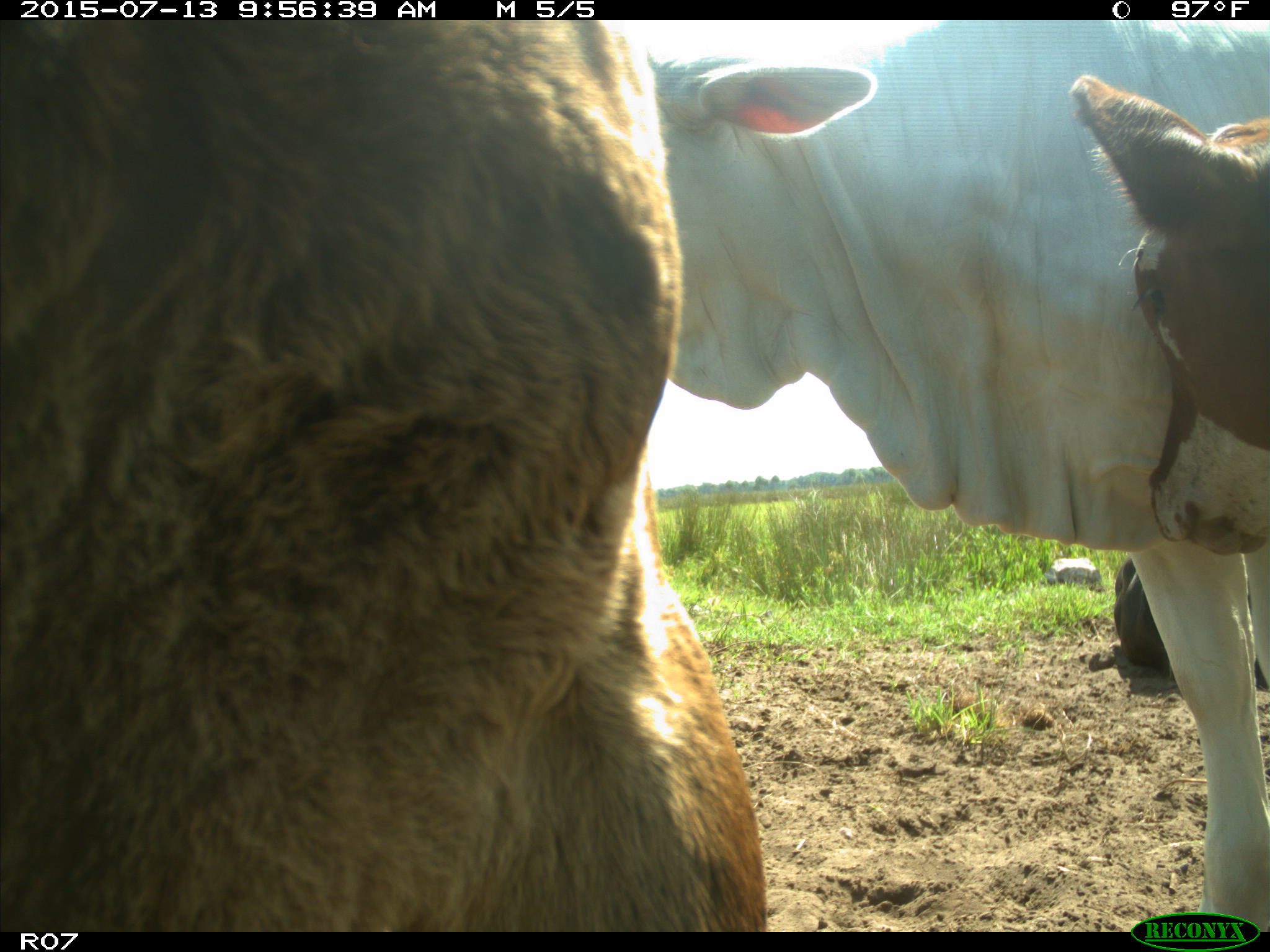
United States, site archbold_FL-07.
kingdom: Animalia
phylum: Chordata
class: Mammalia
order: Artiodactyla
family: Bovidae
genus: Bos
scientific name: Bos taurus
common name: domestic cow